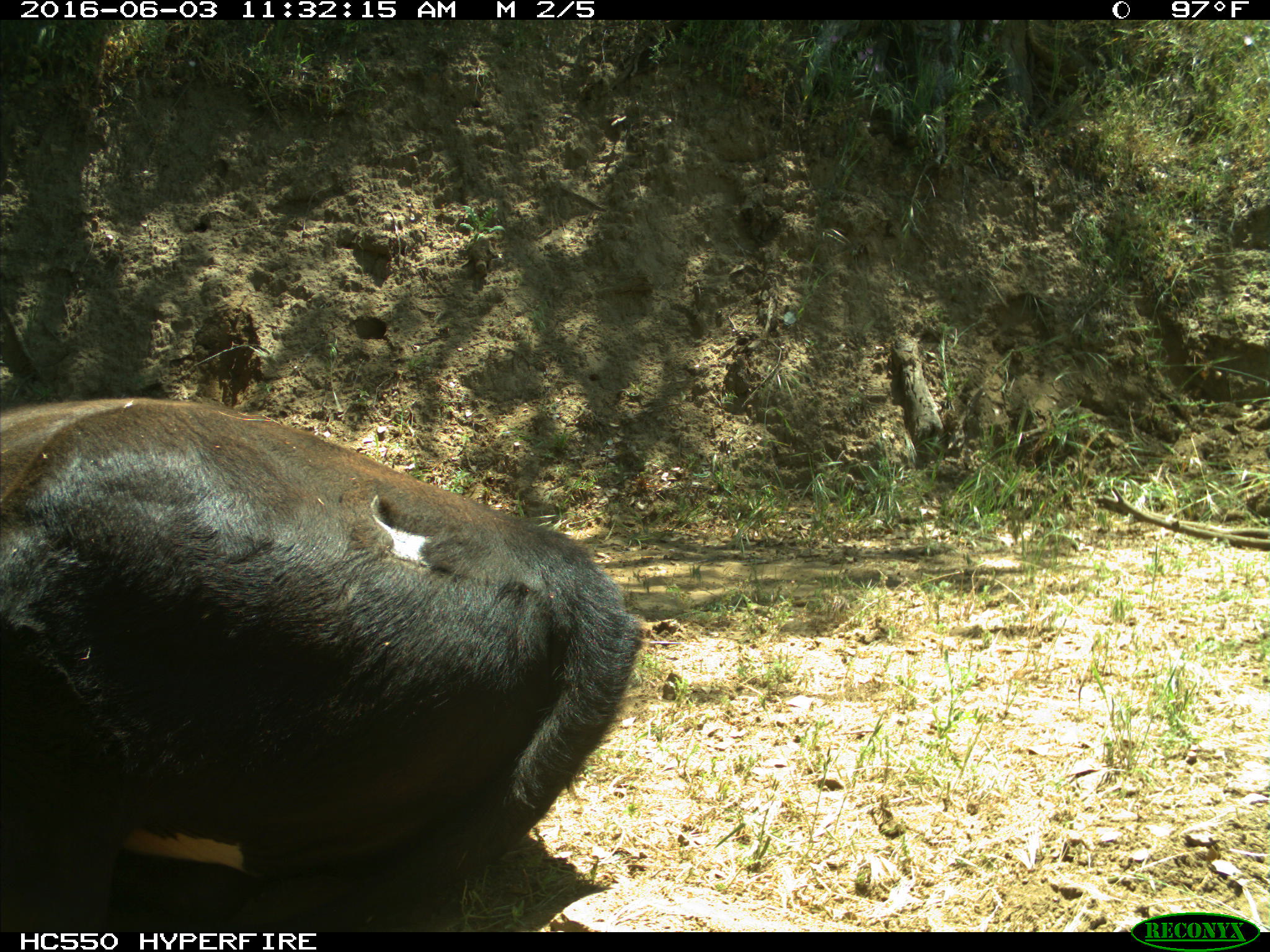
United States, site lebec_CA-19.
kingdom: Animalia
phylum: Chordata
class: Mammalia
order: Artiodactyla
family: Bovidae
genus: Bos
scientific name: Bos taurus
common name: domestic cow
Bos taurus (domestic cow).